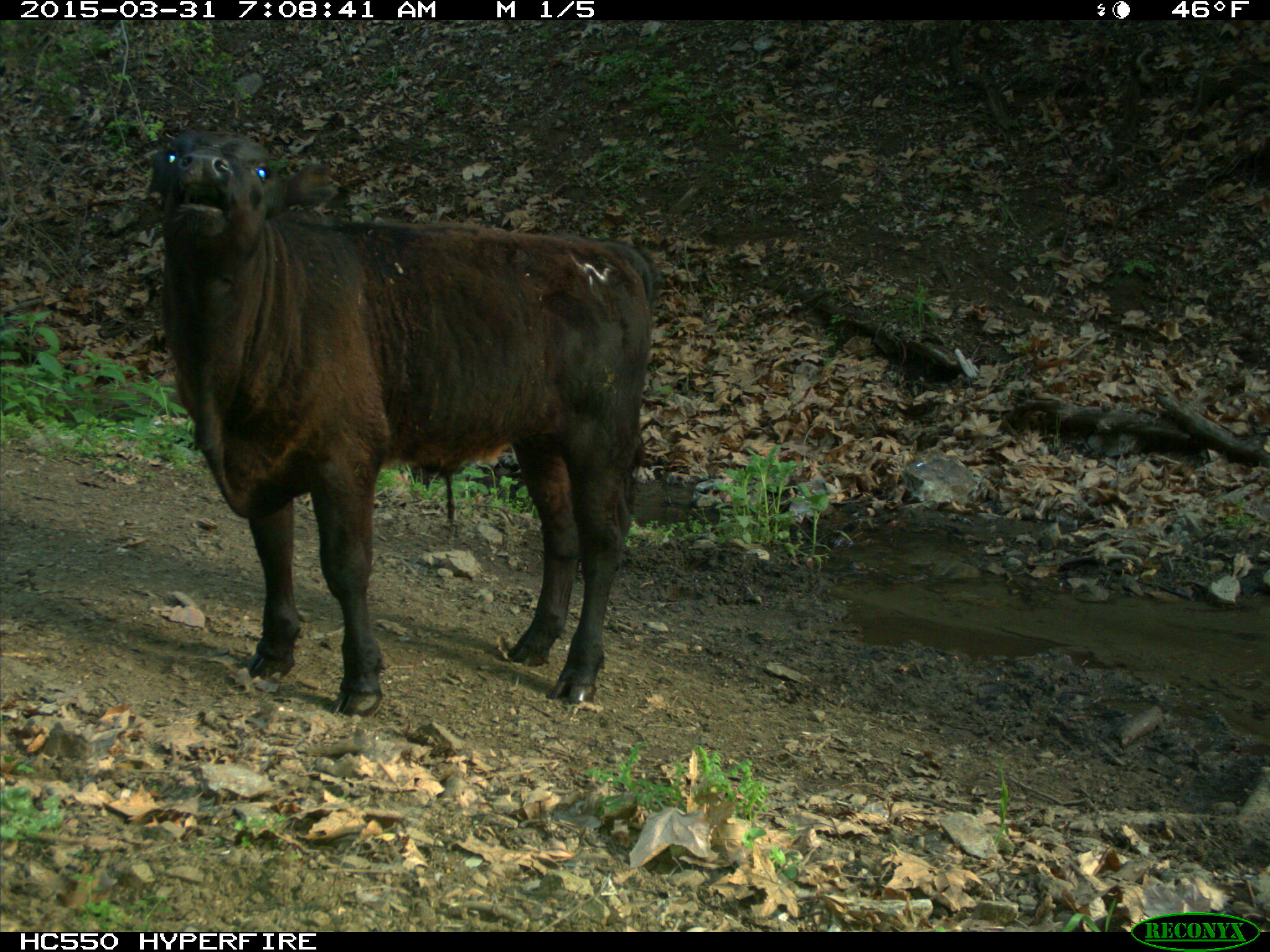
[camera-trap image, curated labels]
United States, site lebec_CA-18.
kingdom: Animalia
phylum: Chordata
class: Mammalia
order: Artiodactyla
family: Bovidae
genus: Bos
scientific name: Bos taurus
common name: domestic cow